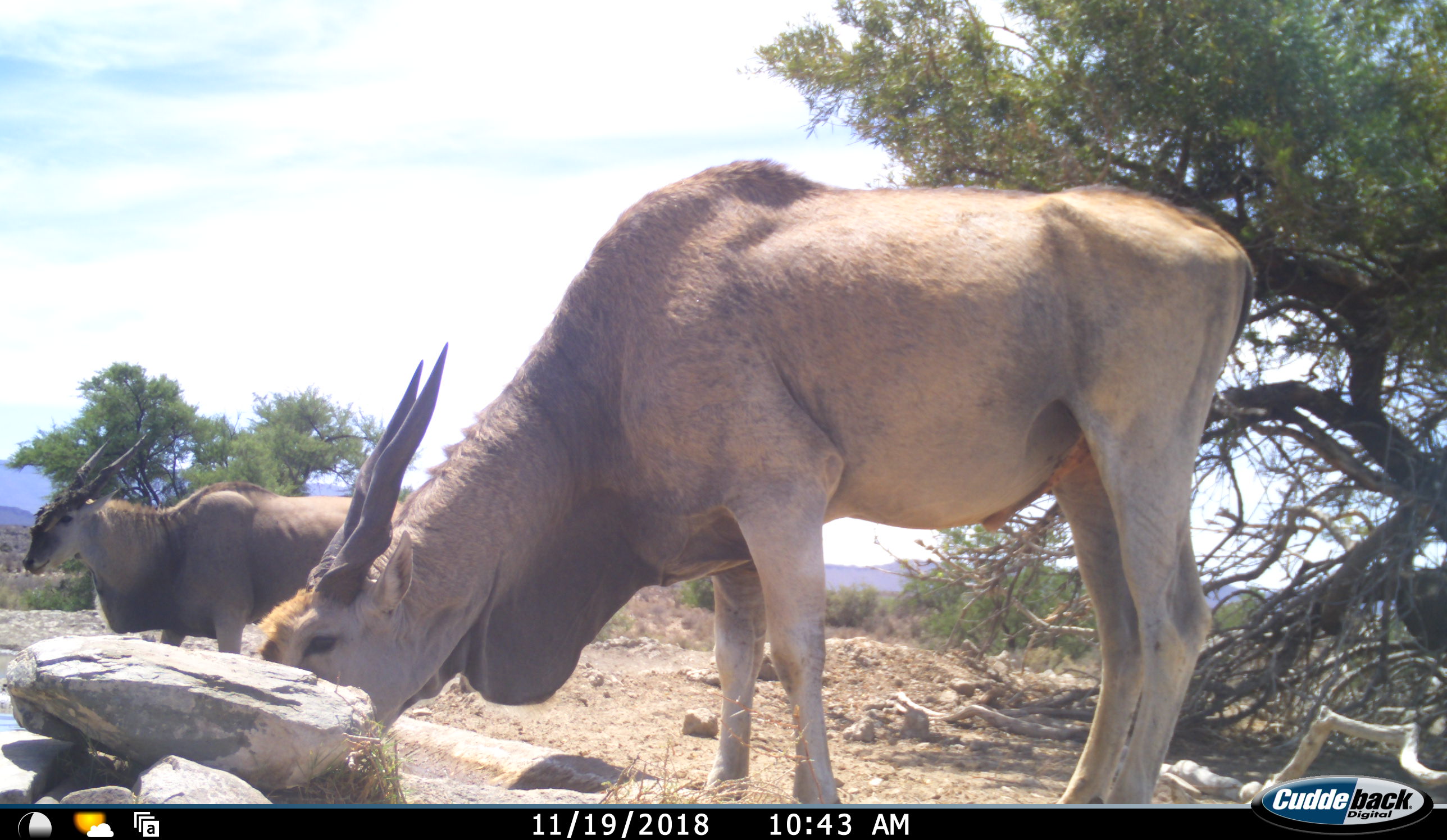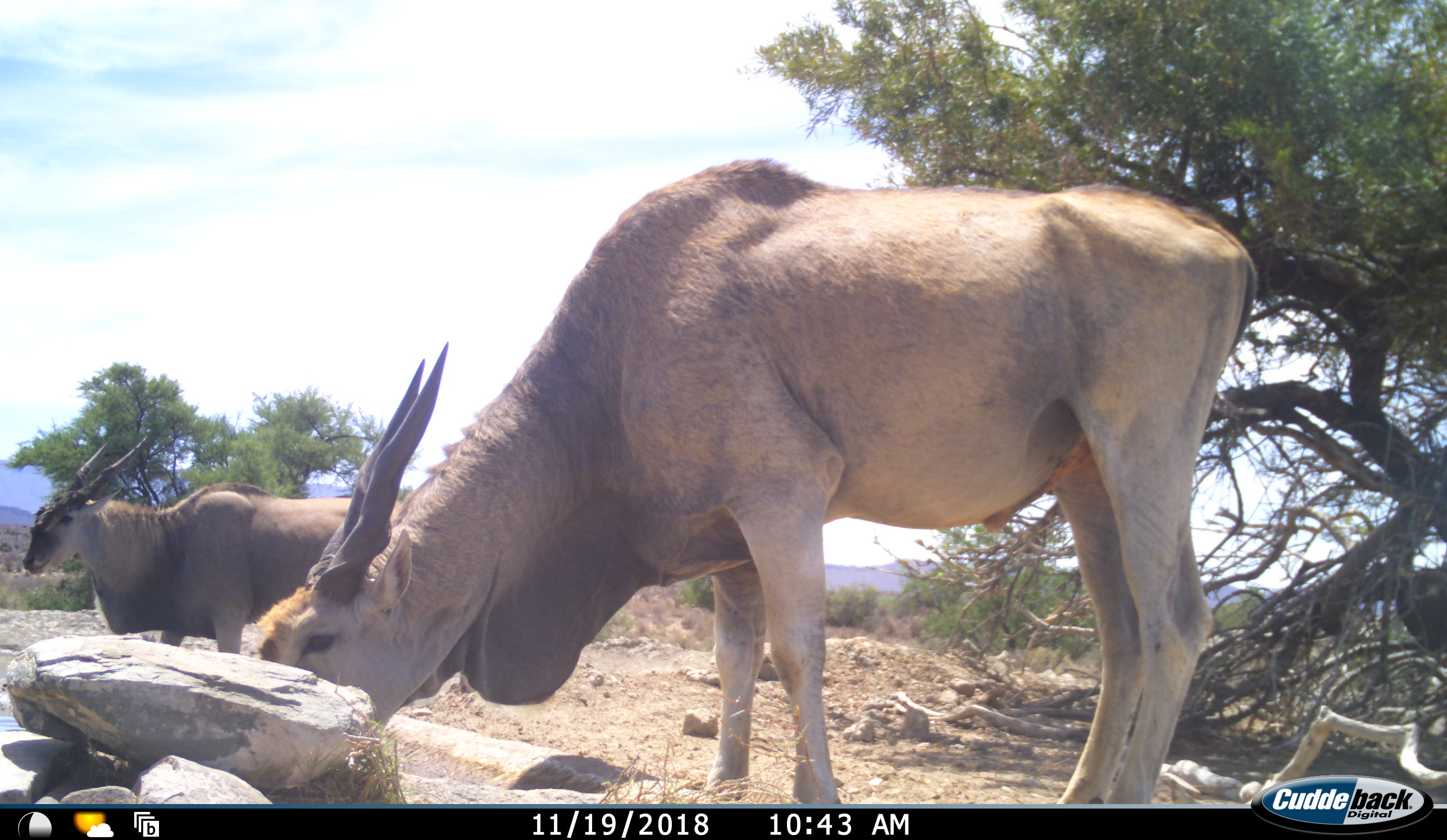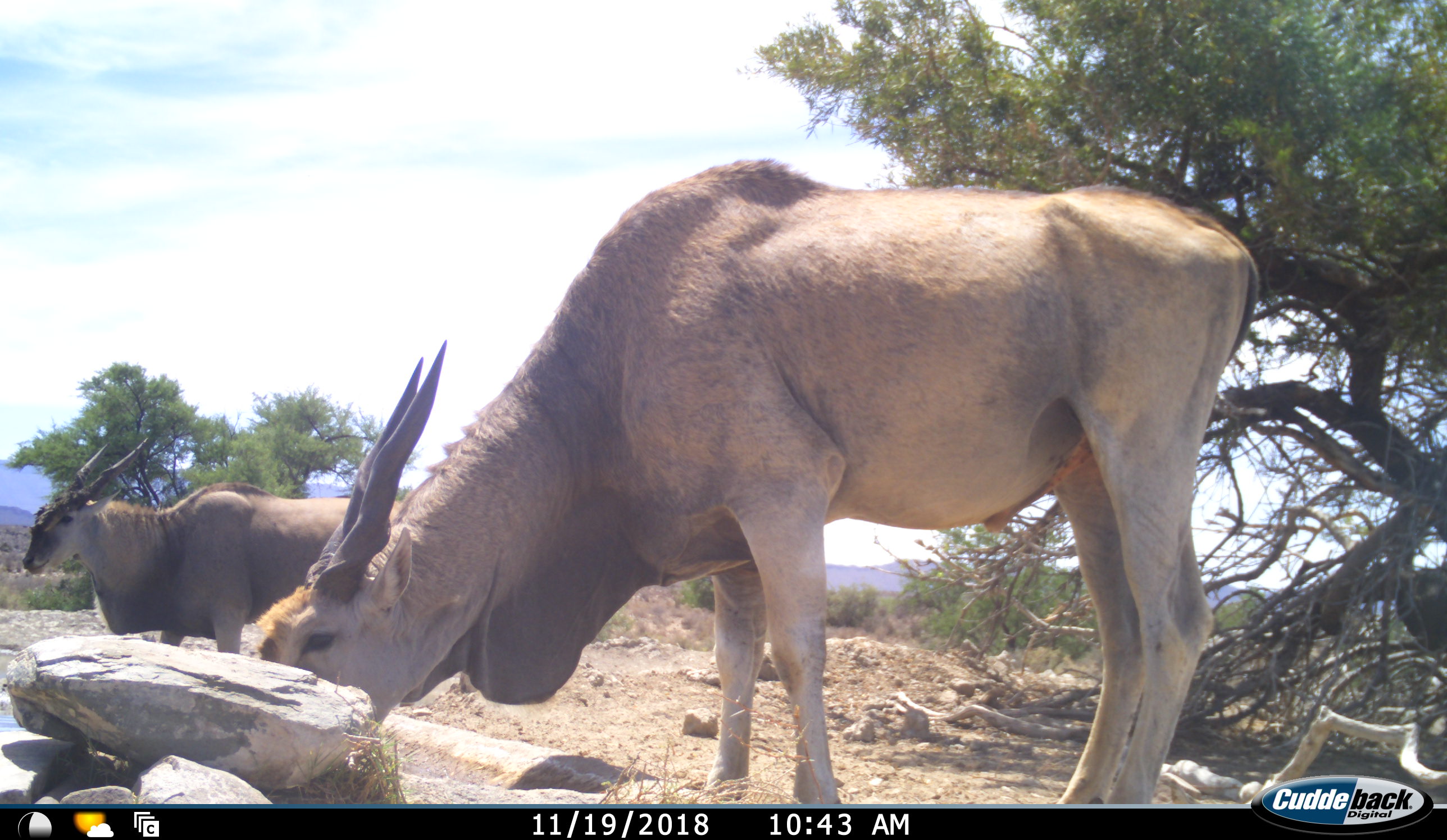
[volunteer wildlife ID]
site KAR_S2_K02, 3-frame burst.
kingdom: Animalia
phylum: Chordata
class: Mammalia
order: Artiodactyla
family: Bovidae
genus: Tragelaphus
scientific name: Tragelaphus oryx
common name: eland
Eland (Tragelaphus oryx), count 2. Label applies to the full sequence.